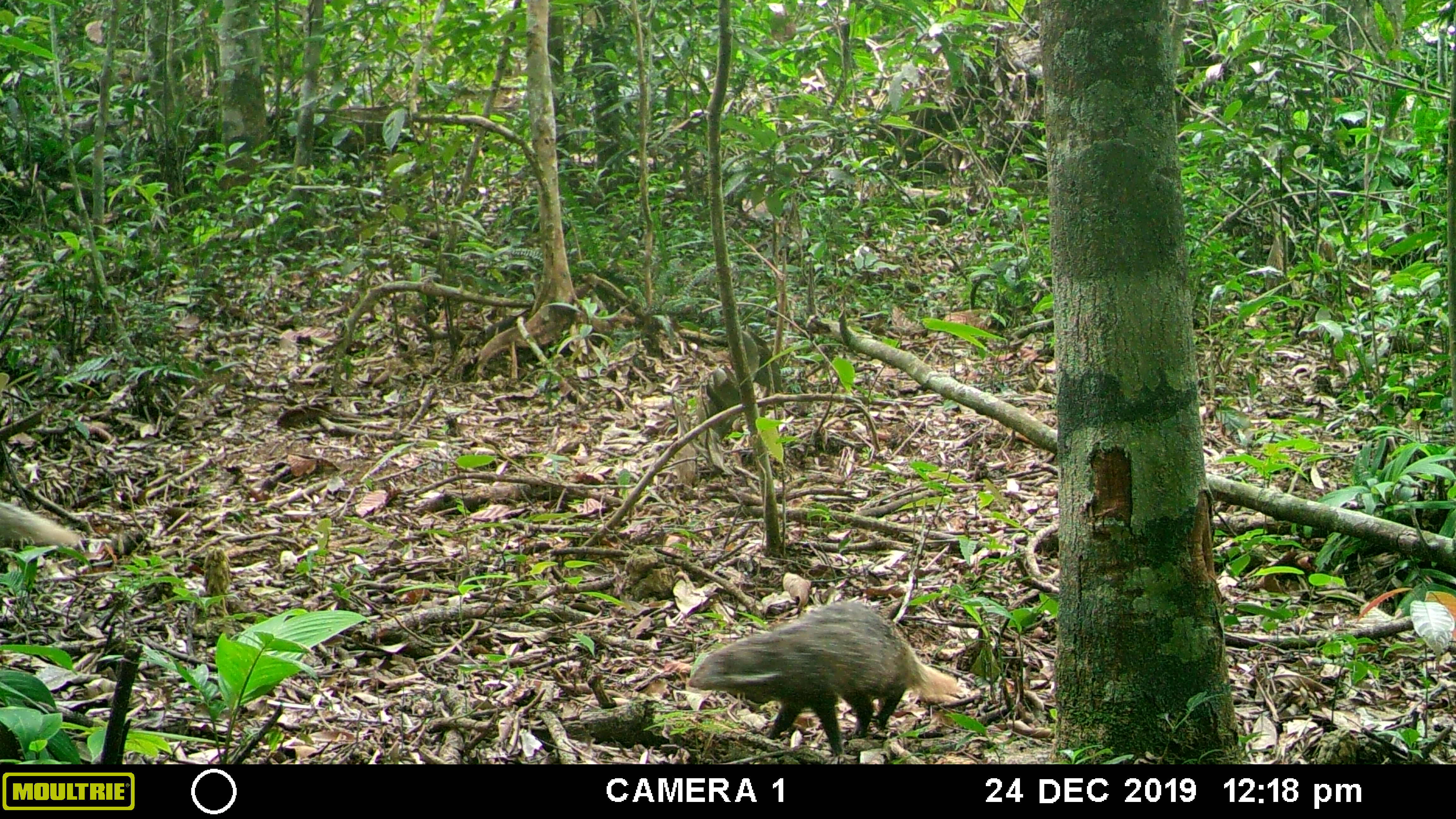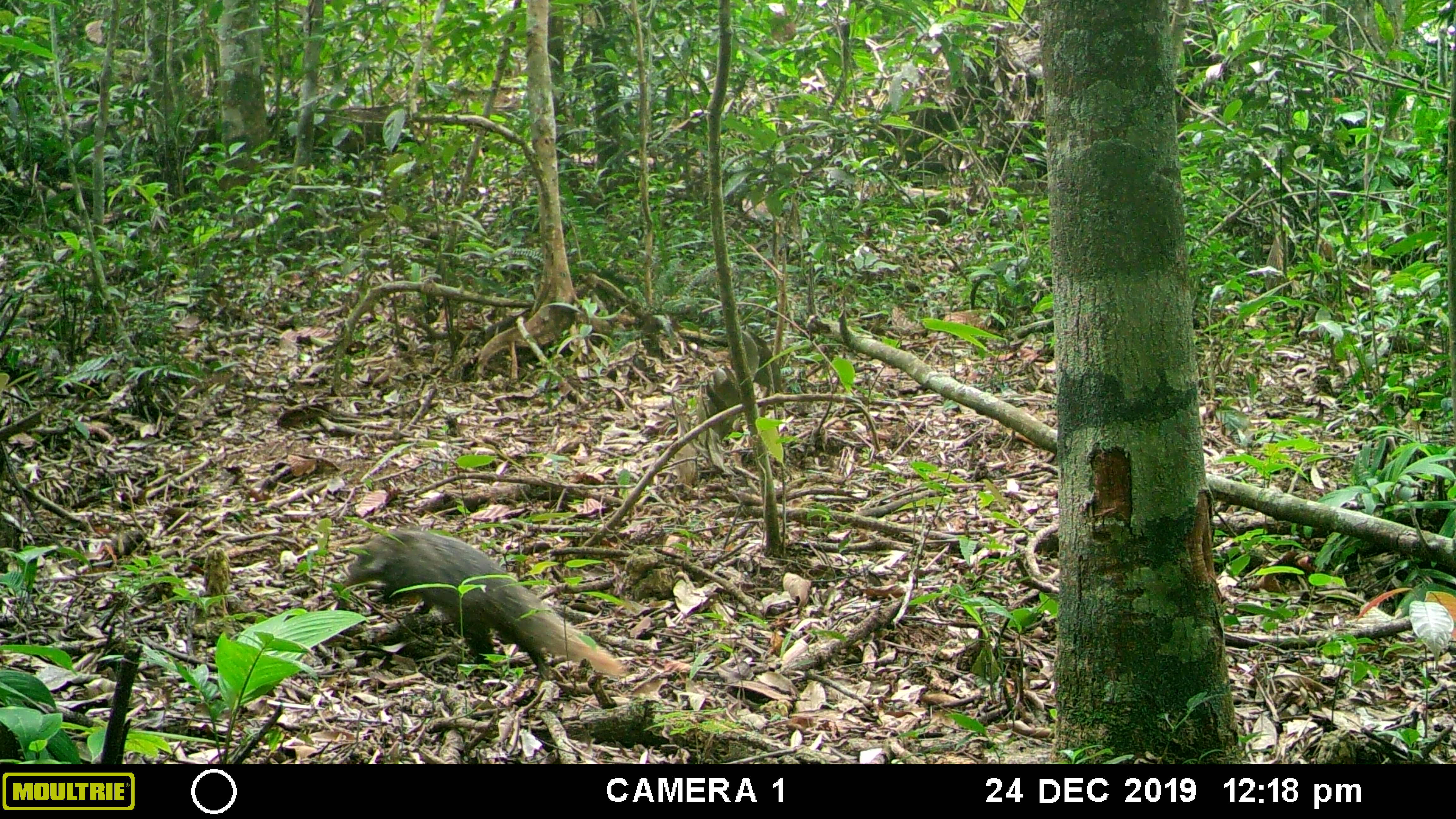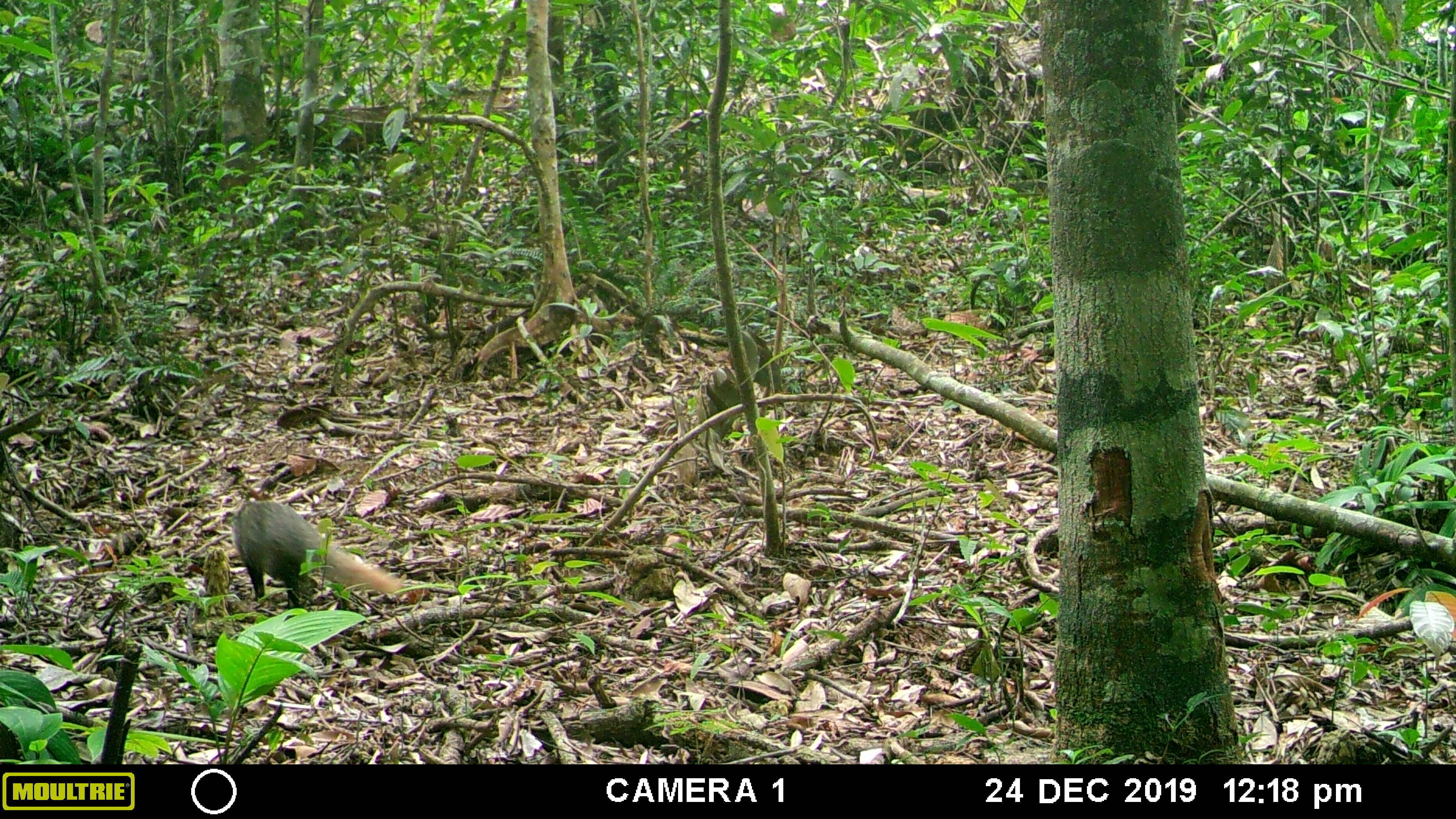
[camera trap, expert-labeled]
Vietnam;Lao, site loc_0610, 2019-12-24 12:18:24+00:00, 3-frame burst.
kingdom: Animalia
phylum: Chordata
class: Mammalia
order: Carnivora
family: Herpestidae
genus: Urva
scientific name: Urva urva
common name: crab-eating mongoose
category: crab eating mongoose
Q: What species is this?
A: Crab eating mongoose (crab-eating mongoose) (Urva urva).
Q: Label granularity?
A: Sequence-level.